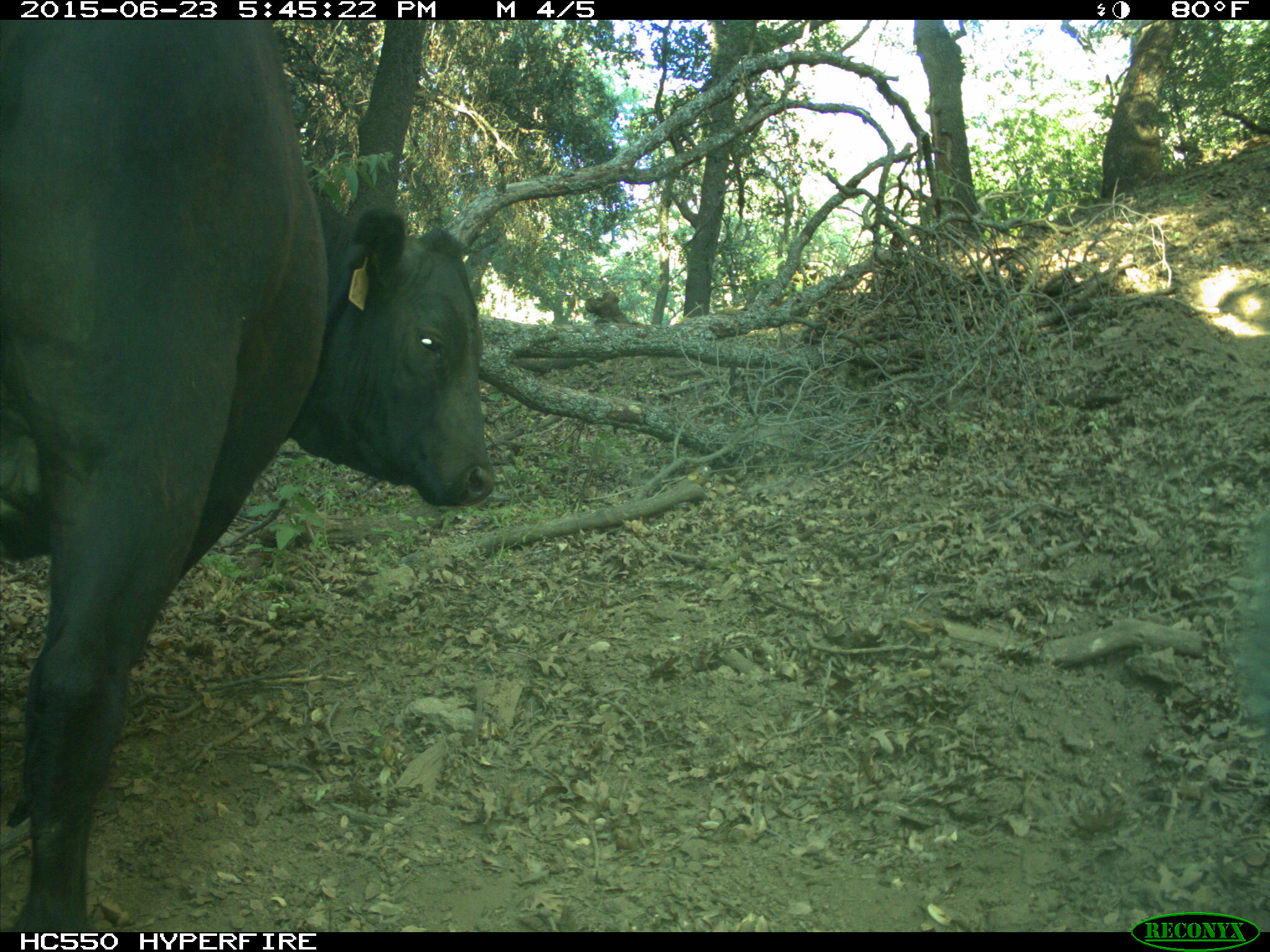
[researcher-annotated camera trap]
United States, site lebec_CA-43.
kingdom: Animalia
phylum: Chordata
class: Mammalia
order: Artiodactyla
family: Bovidae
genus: Bos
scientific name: Bos taurus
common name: domestic cow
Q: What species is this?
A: Bos taurus (domestic cow).